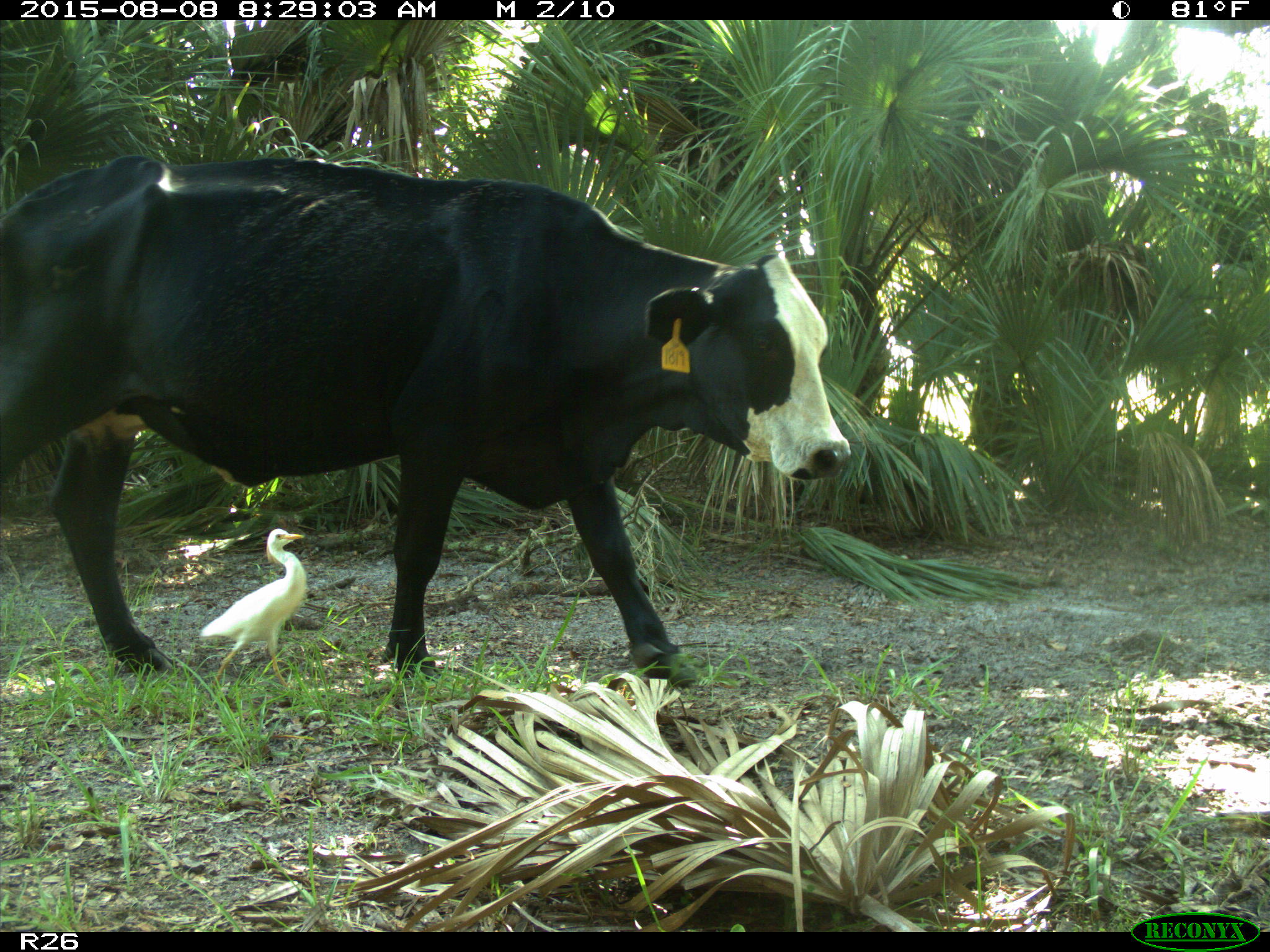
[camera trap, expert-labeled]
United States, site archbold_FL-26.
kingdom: Animalia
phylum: Chordata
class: Mammalia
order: Artiodactyla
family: Bovidae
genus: Bos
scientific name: Bos taurus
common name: domestic cow